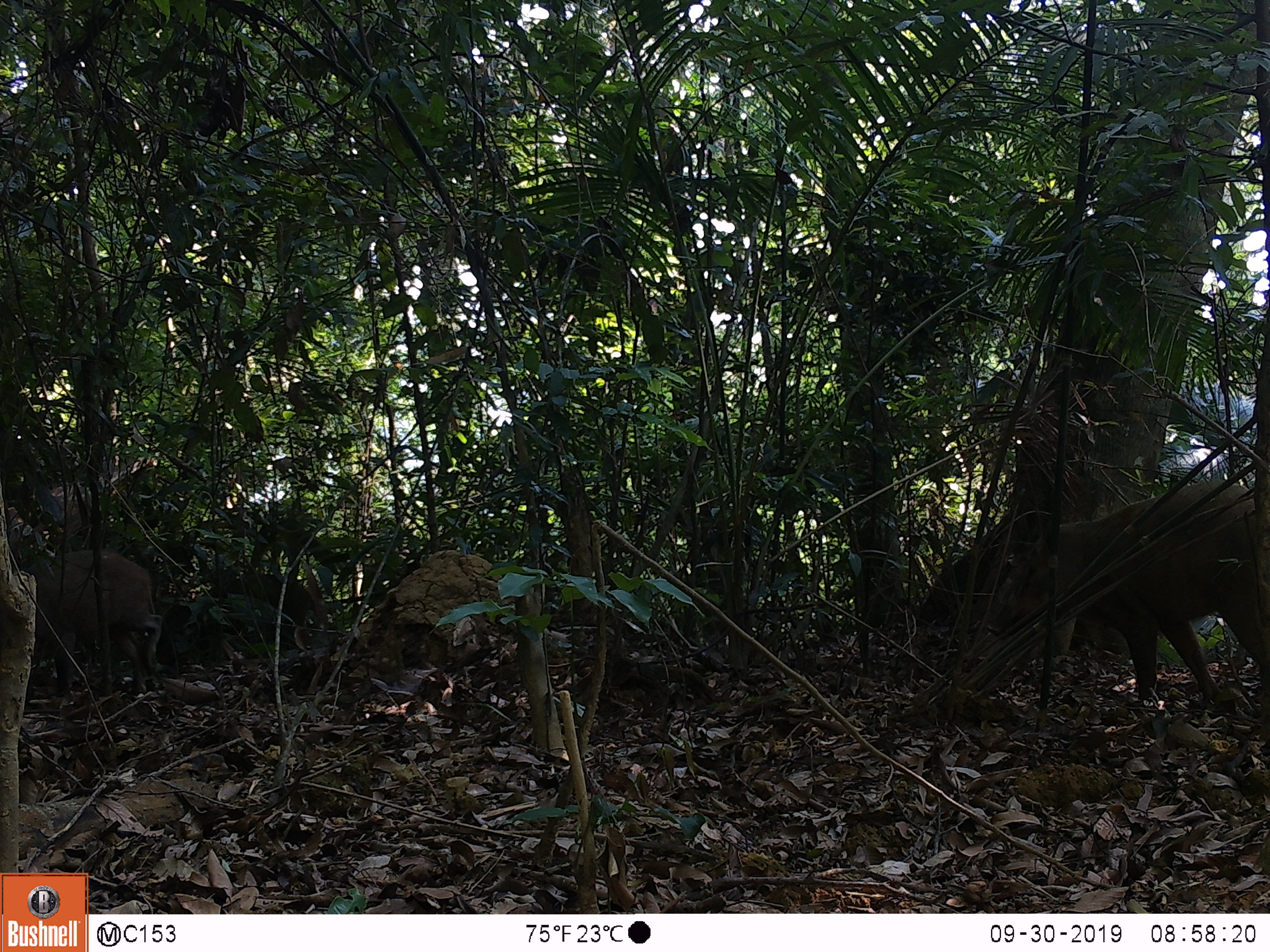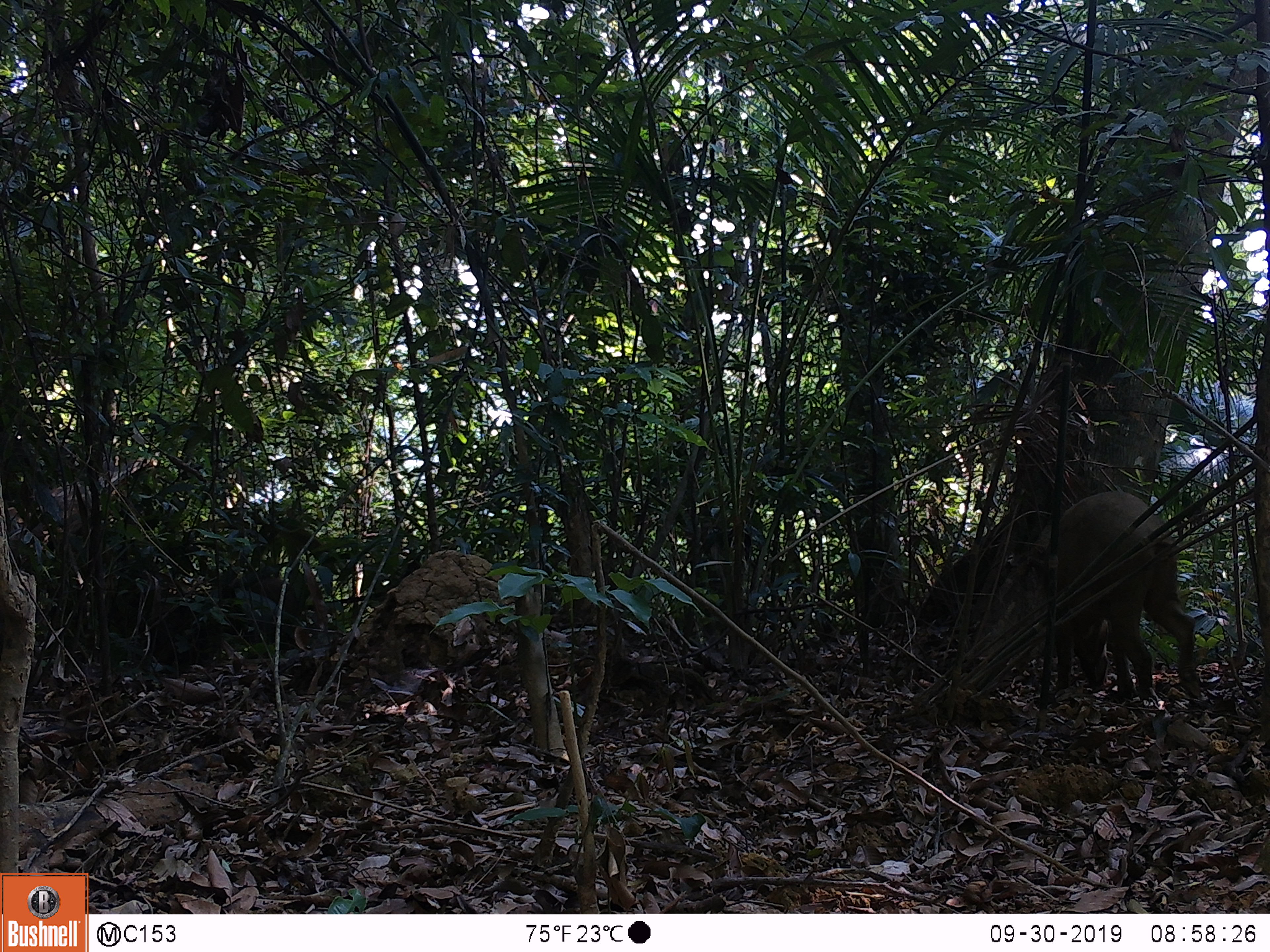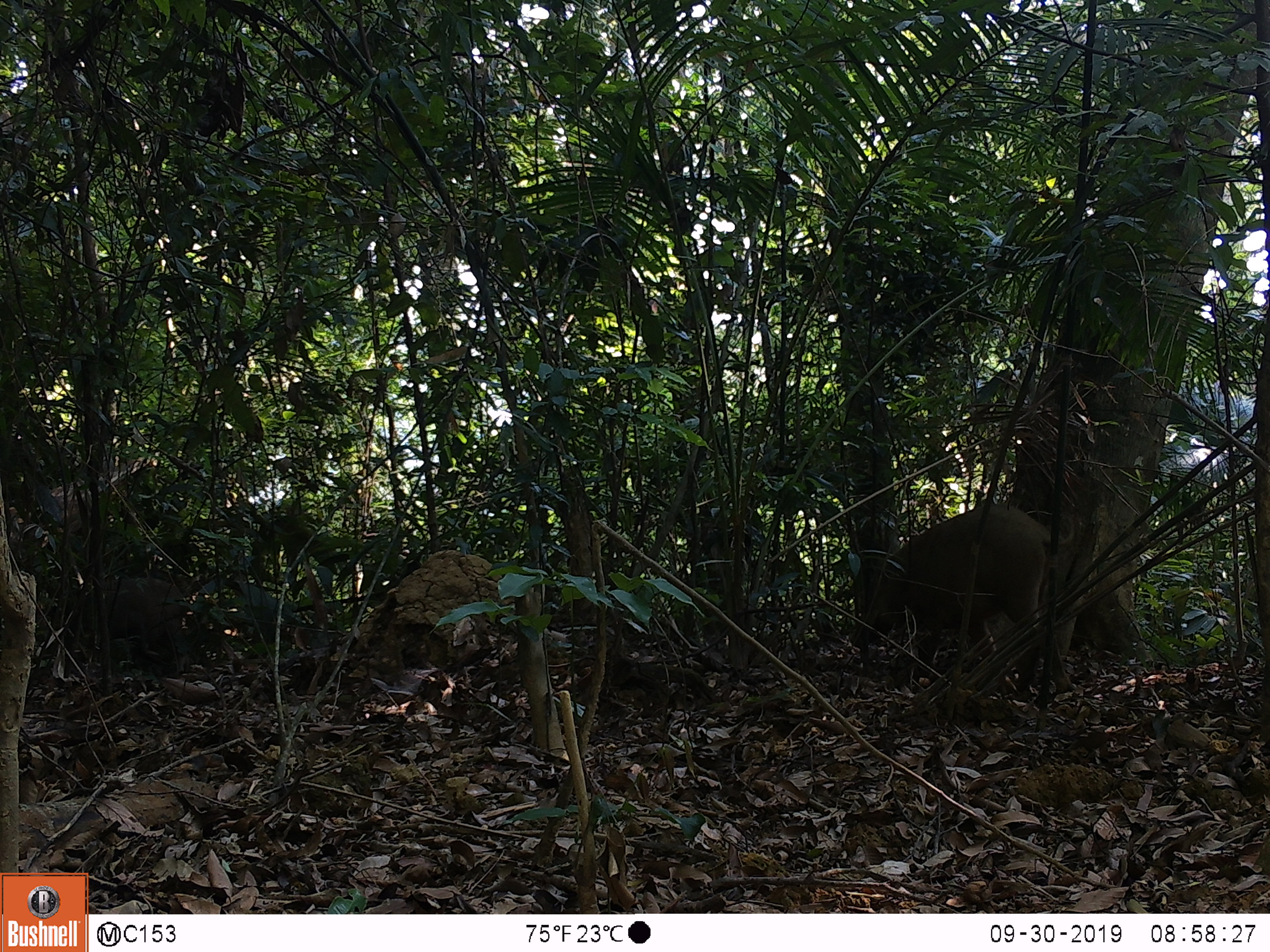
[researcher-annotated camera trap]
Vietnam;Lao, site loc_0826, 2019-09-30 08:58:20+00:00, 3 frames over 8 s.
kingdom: Animalia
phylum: Chordata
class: Mammalia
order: Artiodactyla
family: Suidae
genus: Sus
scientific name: Sus scrofa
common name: eurasian wild pig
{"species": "eurasian wild pig (Sus scrofa)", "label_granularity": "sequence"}